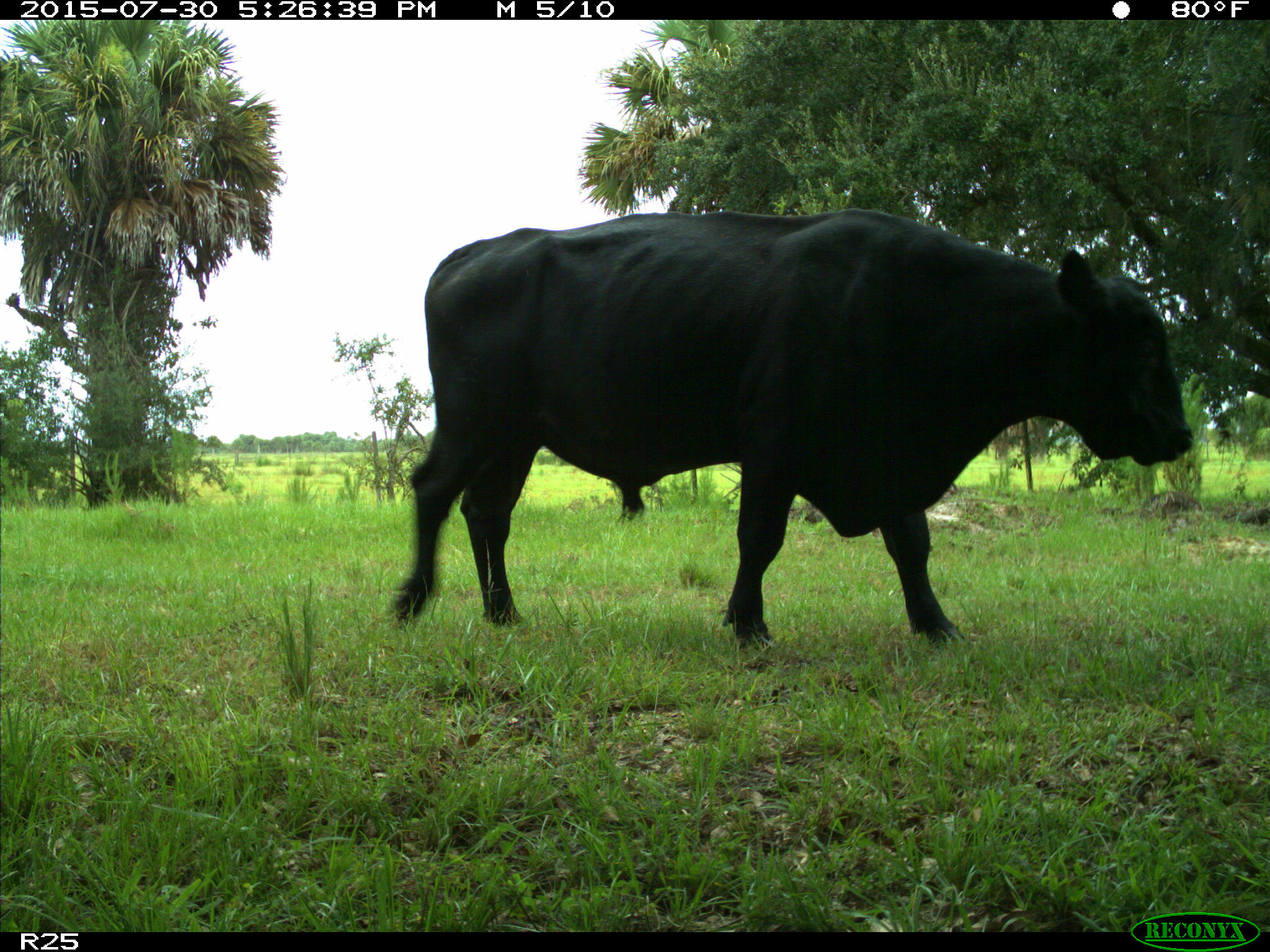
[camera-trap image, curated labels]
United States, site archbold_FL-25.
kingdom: Animalia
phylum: Chordata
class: Mammalia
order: Artiodactyla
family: Bovidae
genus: Bos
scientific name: Bos taurus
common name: domestic cow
Bos taurus (domestic cow).